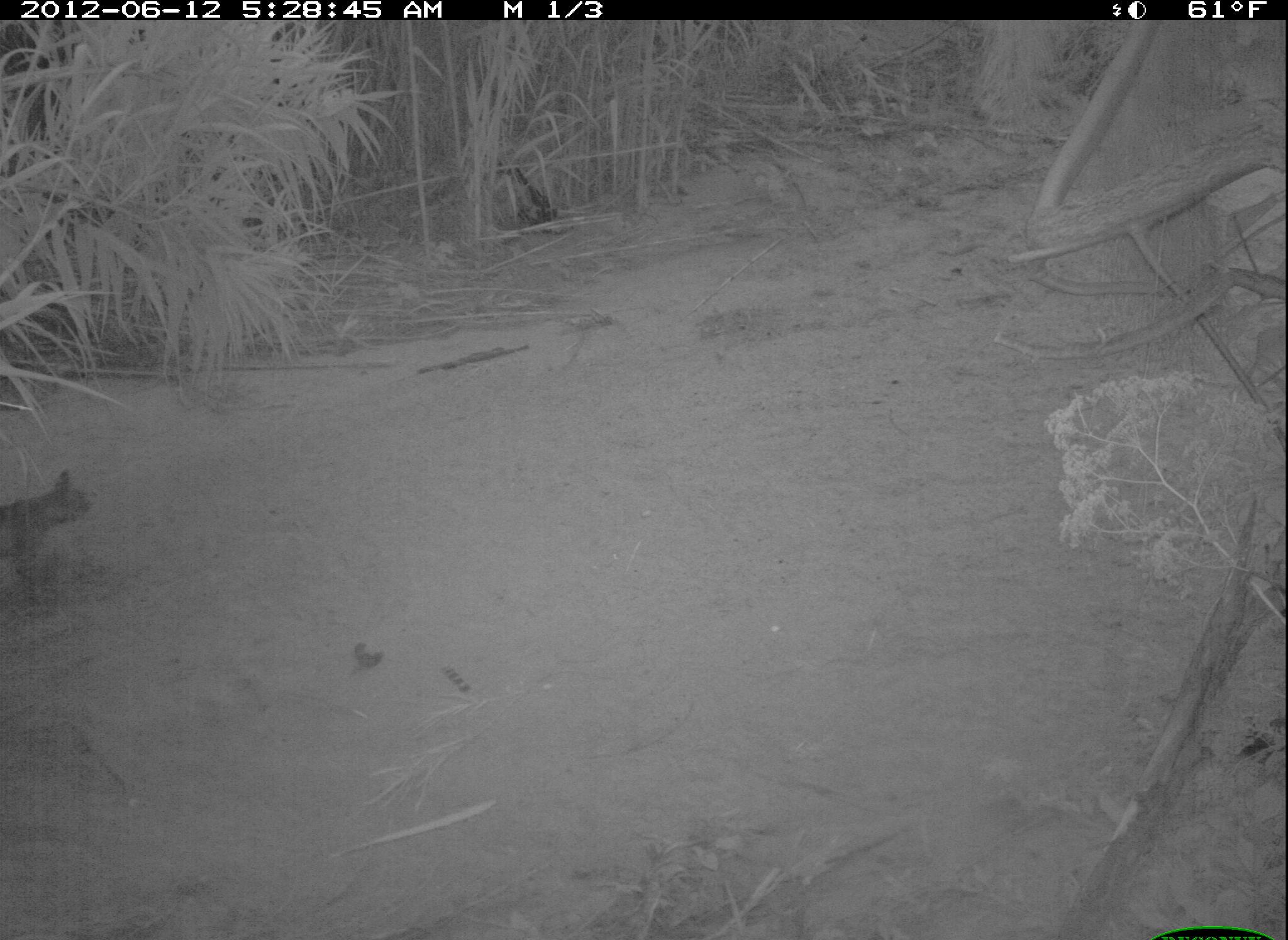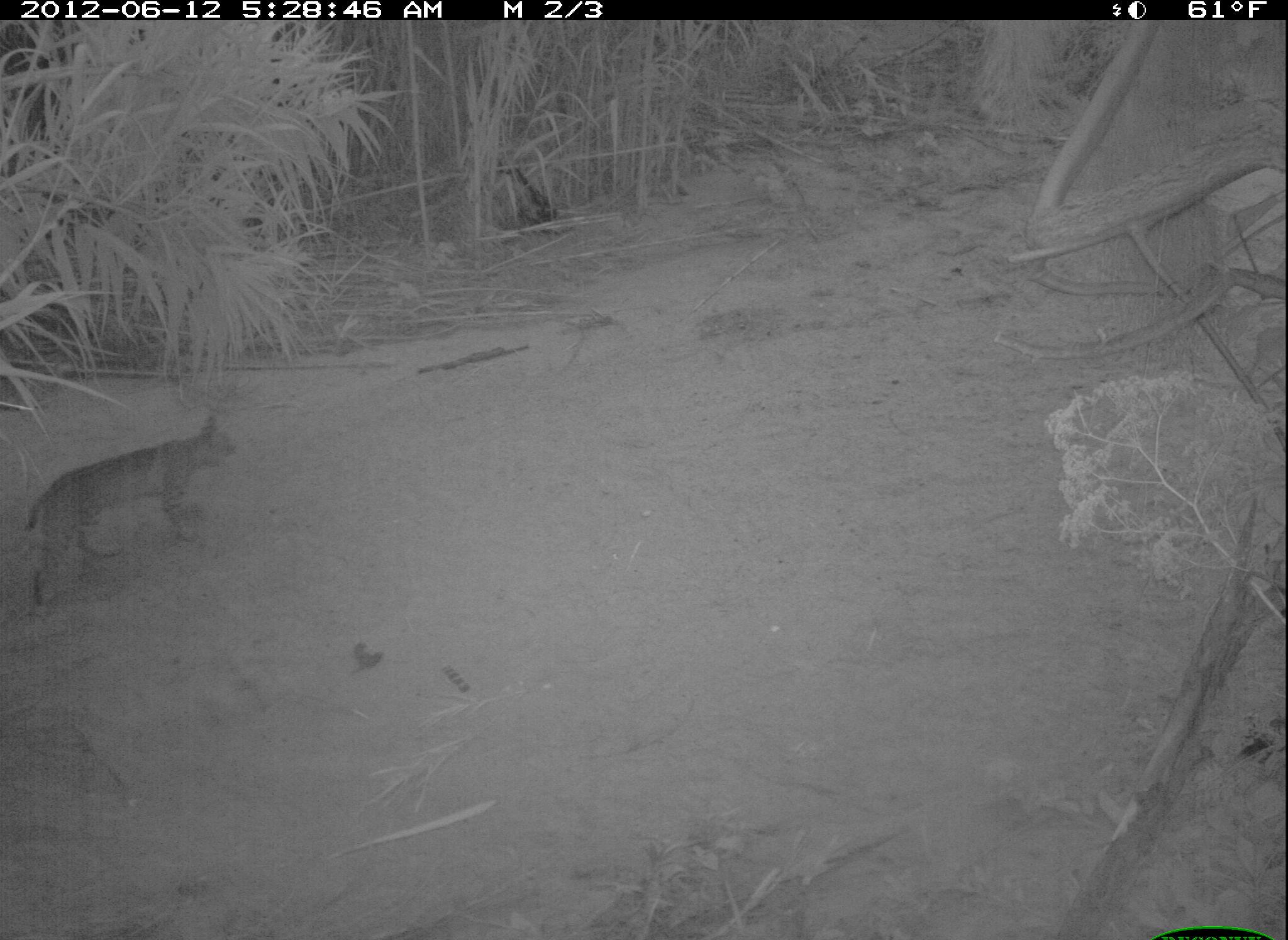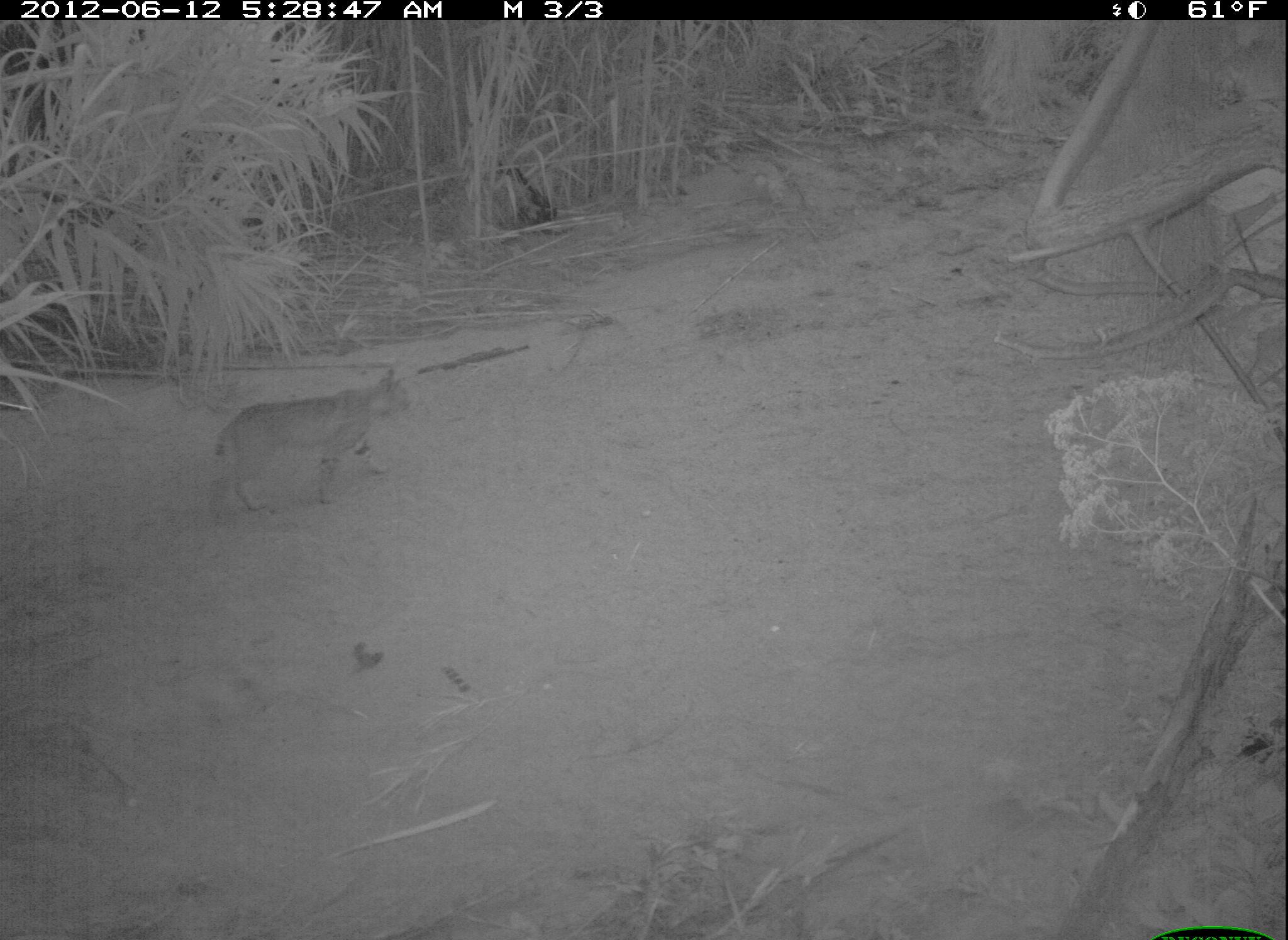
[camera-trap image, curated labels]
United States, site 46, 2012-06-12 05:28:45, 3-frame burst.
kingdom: Animalia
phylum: Chordata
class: Mammalia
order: Carnivora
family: Felidae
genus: Lynx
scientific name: Lynx rufus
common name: bobcat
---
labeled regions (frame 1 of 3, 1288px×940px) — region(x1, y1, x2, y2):
bobcat: region(3, 461, 109, 612)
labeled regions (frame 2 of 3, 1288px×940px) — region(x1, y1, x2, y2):
bobcat: region(5, 401, 272, 627)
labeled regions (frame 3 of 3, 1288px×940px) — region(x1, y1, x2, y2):
bobcat: region(193, 361, 417, 525)